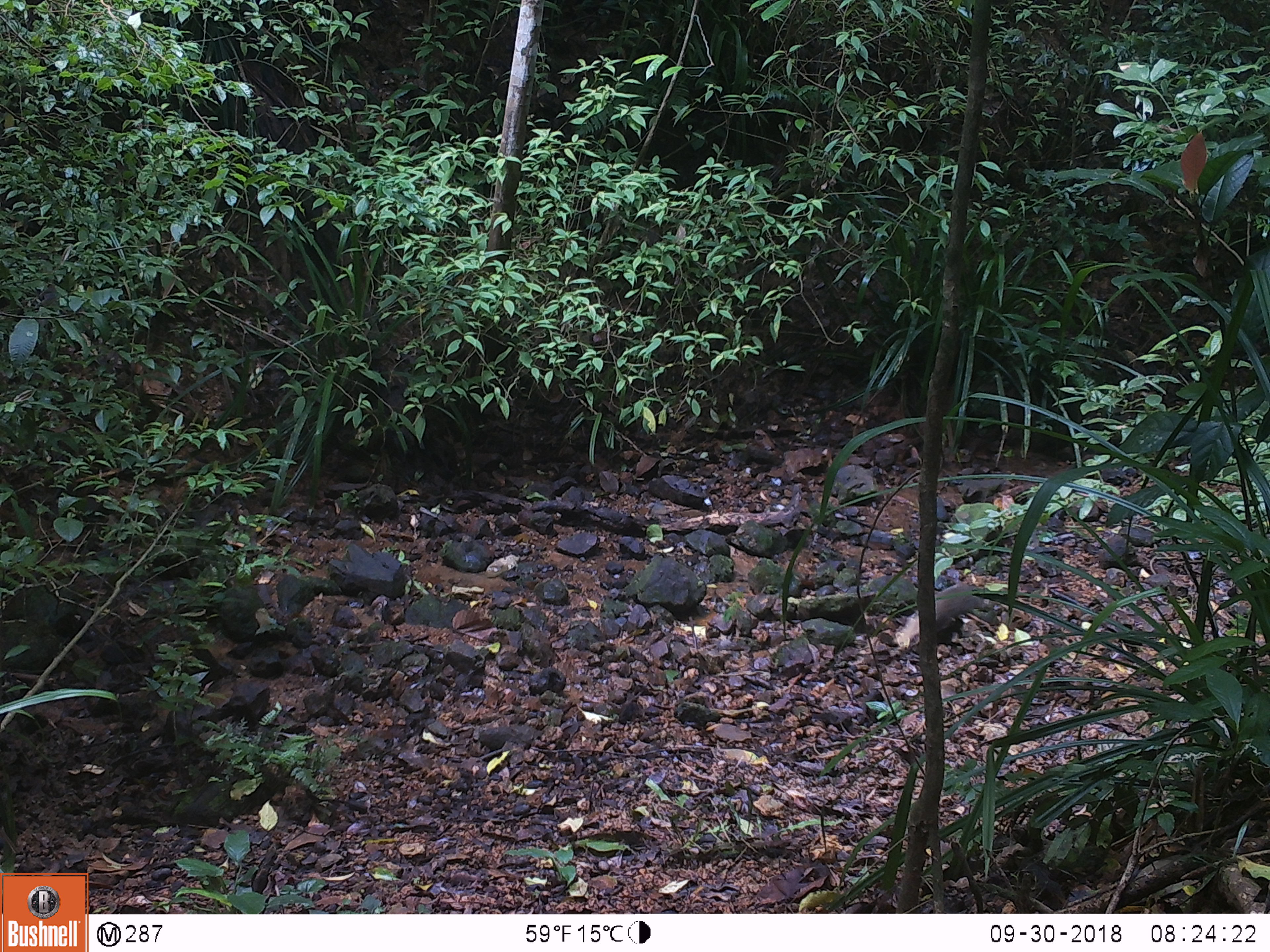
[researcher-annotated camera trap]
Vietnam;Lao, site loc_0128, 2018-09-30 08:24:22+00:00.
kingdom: Animalia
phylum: Chordata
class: Mammalia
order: Carnivora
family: Herpestidae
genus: Urva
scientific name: Urva urva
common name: crab-eating mongoose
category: crab eating mongoose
Crab eating mongoose (crab-eating mongoose) (Urva urva). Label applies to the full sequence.